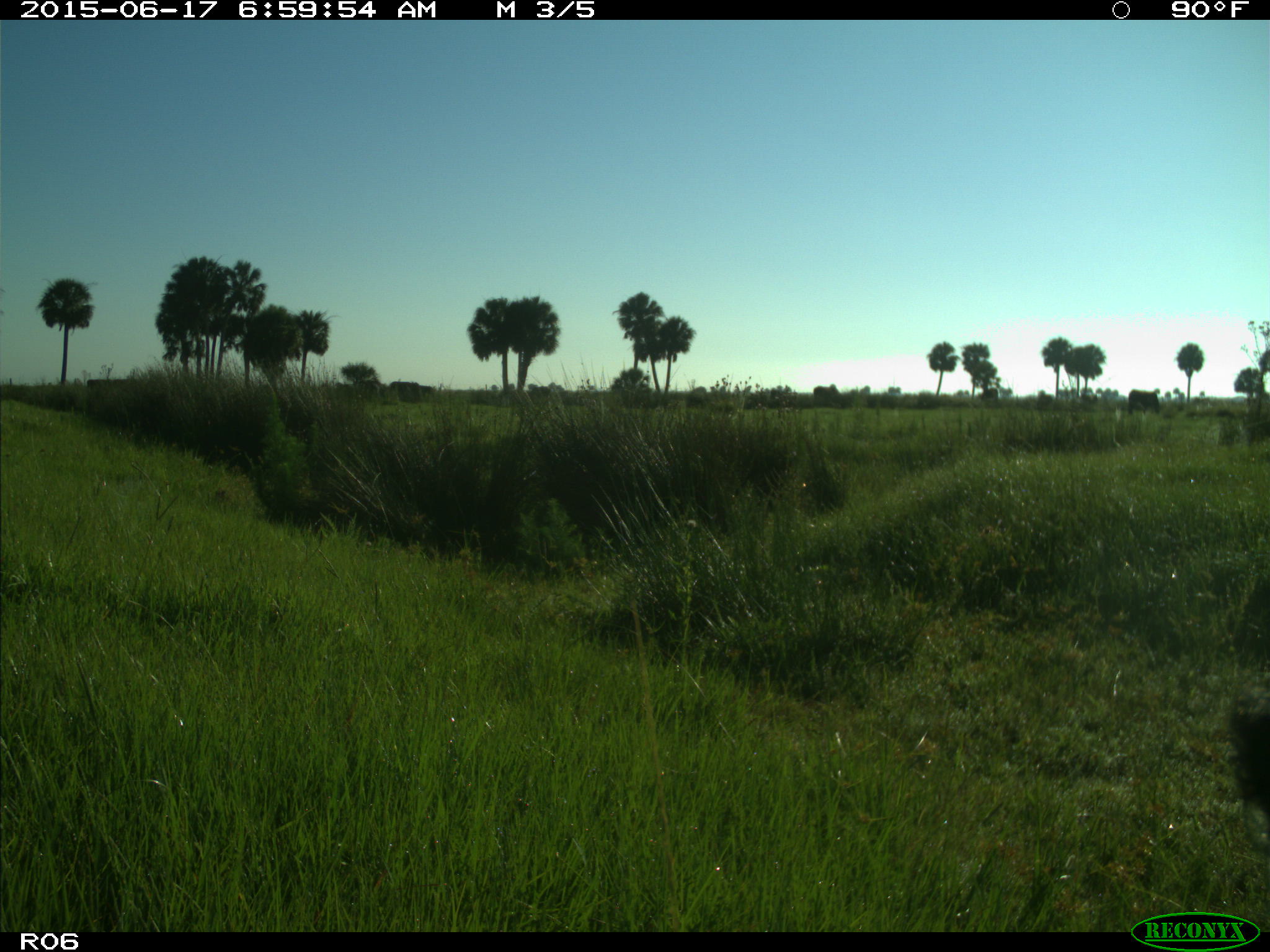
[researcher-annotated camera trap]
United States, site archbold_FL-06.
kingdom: Animalia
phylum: Chordata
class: Mammalia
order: Artiodactyla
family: Bovidae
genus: Bos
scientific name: Bos taurus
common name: domestic cow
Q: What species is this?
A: Bos taurus (domestic cow).